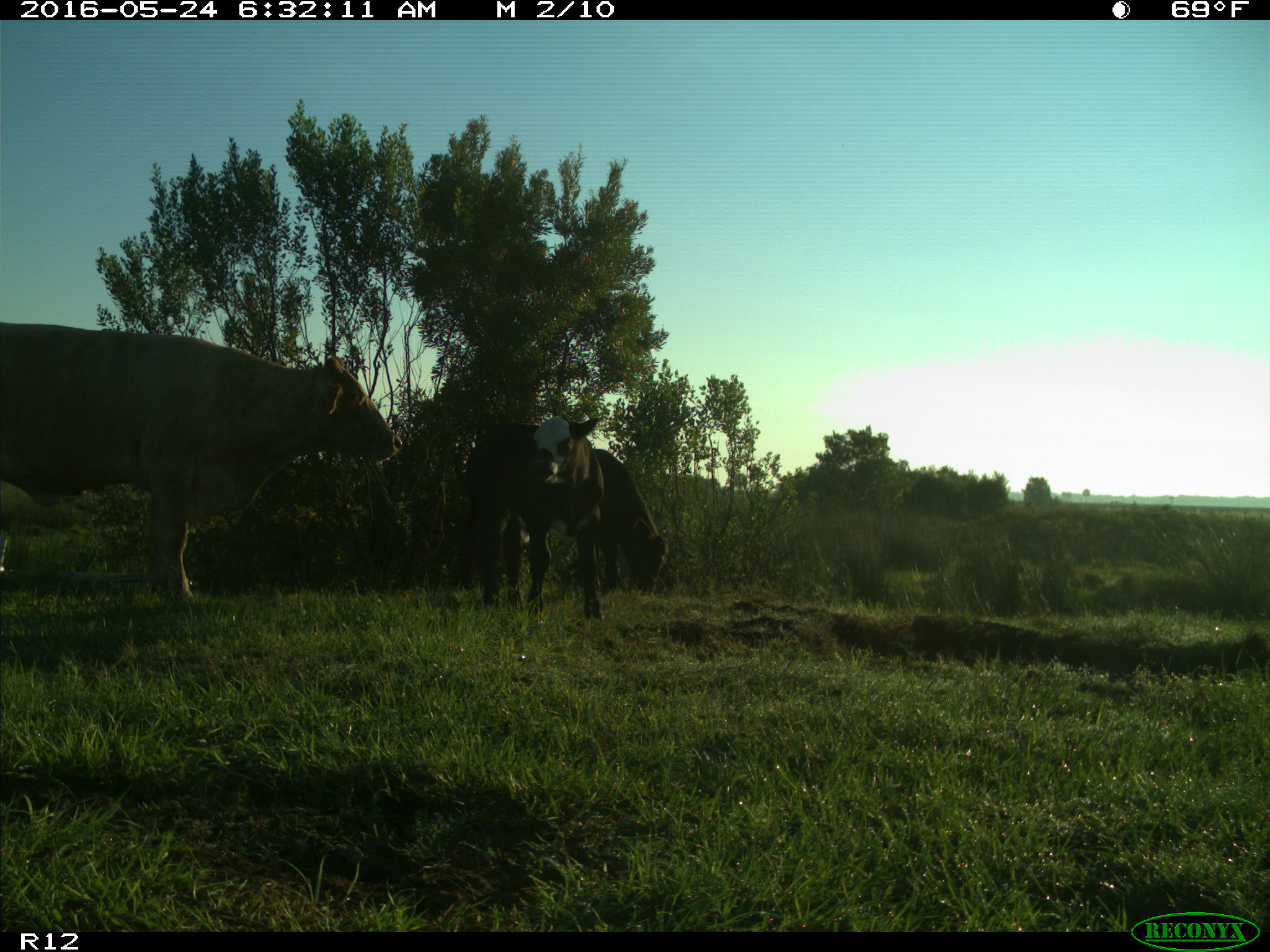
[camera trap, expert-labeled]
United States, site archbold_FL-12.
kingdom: Animalia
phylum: Chordata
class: Mammalia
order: Artiodactyla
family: Bovidae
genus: Bos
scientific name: Bos taurus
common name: domestic cow